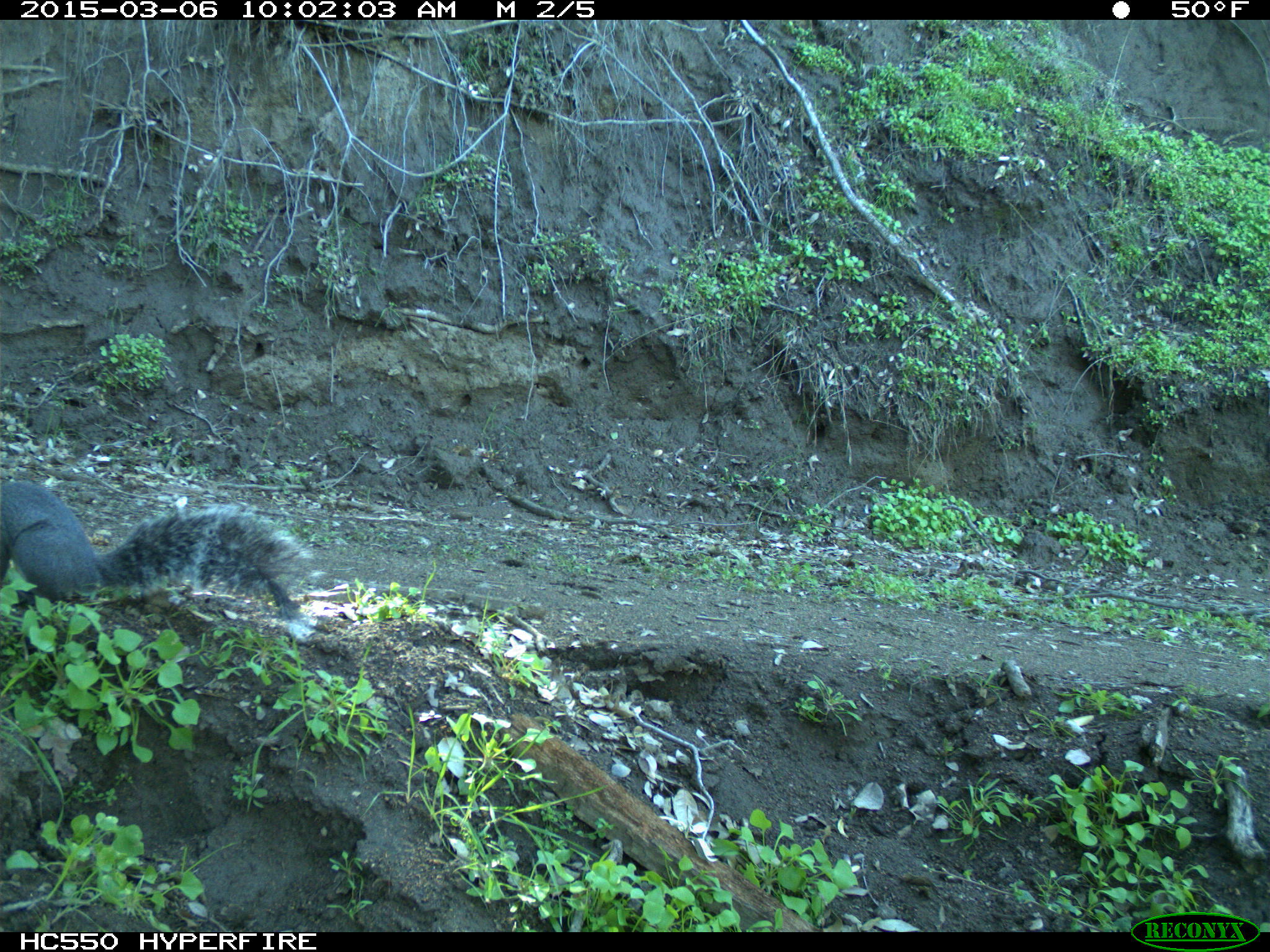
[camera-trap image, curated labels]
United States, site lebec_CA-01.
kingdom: Animalia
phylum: Chordata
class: Mammalia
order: Rodentia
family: Sciuridae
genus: Sciurus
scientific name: Sciurus carolinensis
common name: eastern gray squirrel